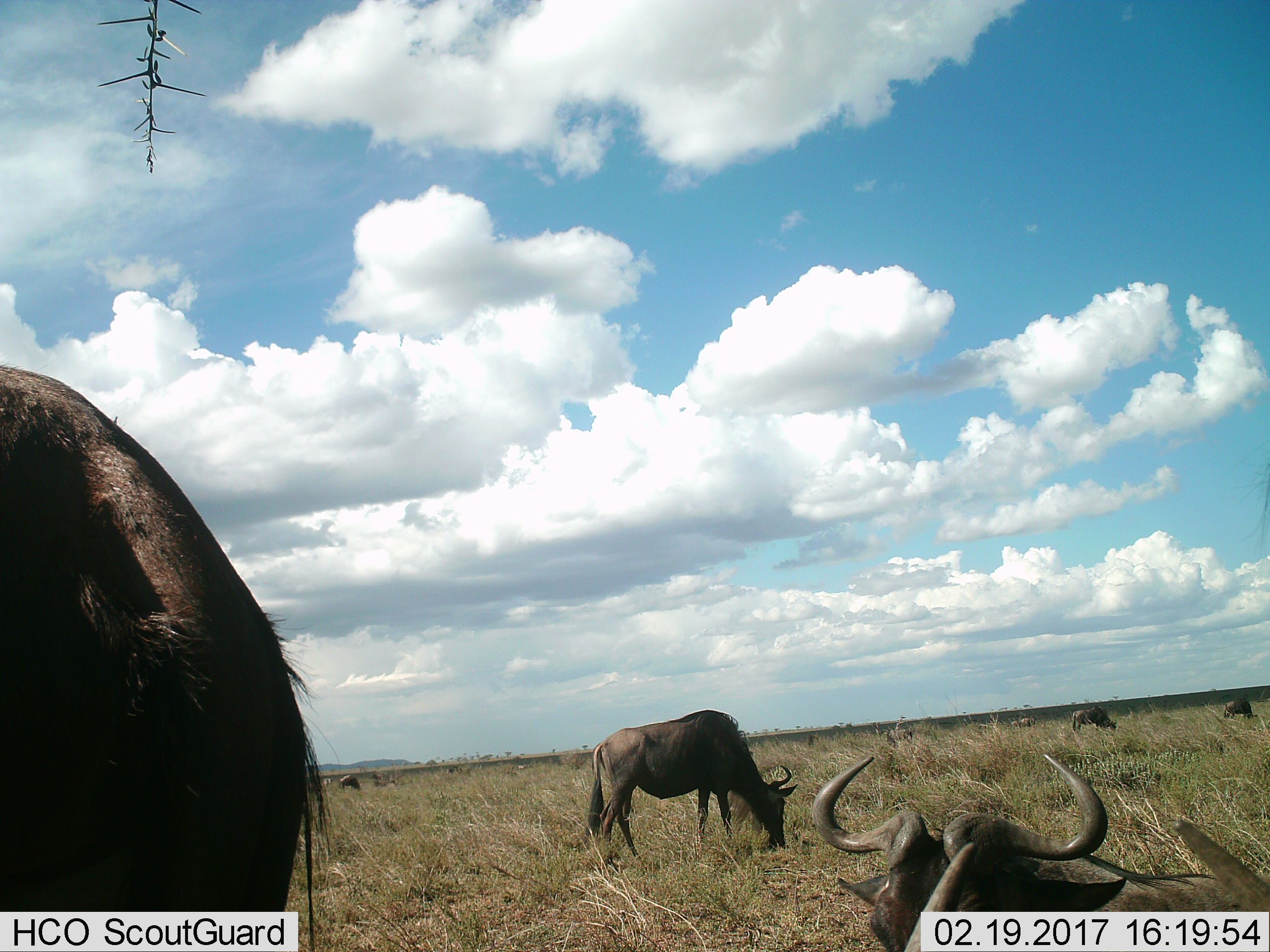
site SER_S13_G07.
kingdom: Animalia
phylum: Chordata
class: Mammalia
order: Artiodactyla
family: Bovidae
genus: Connochaetes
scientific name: Connochaetes taurinus taurinus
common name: blue wildebeest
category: wildebeestblue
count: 6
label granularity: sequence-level